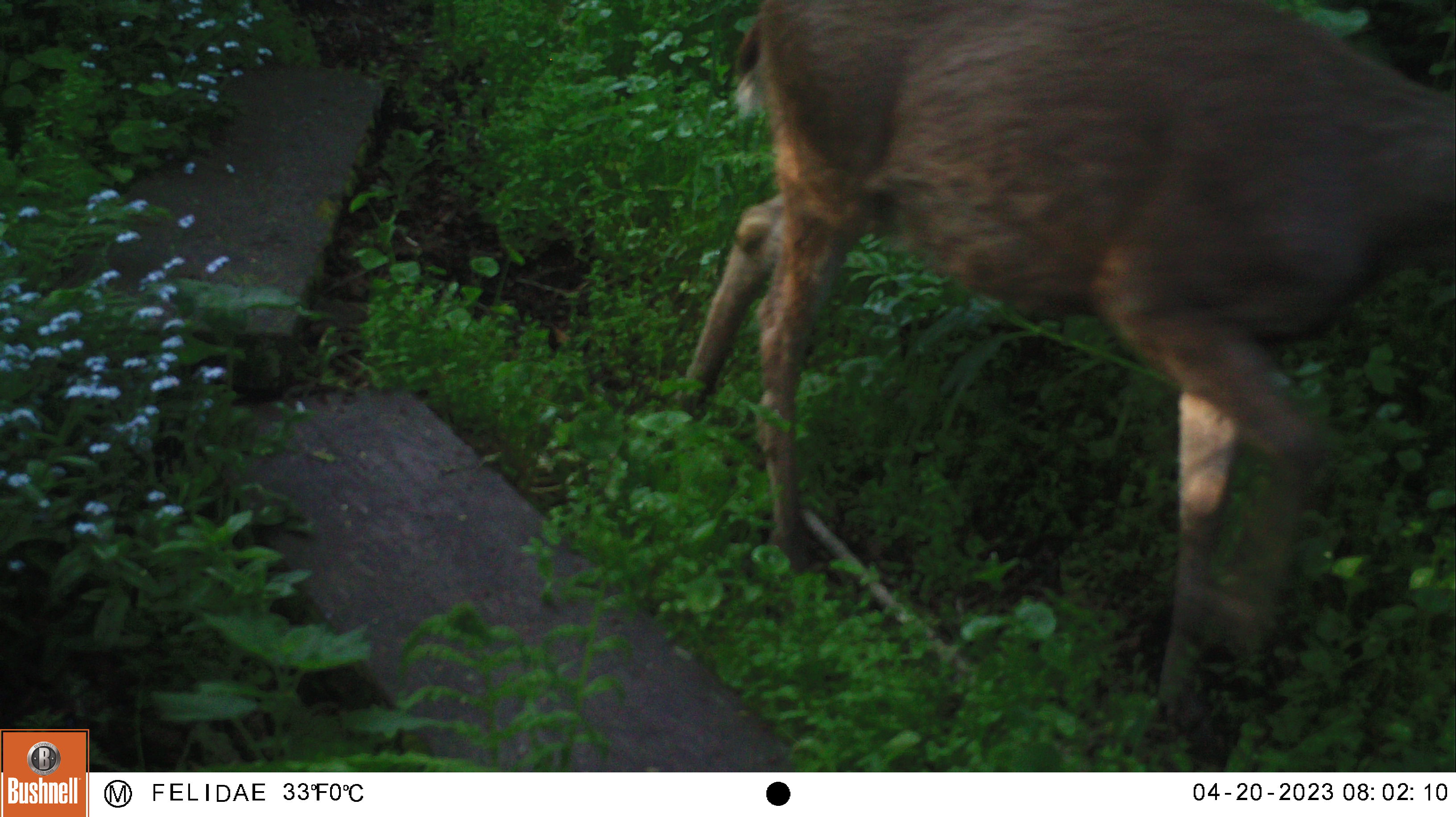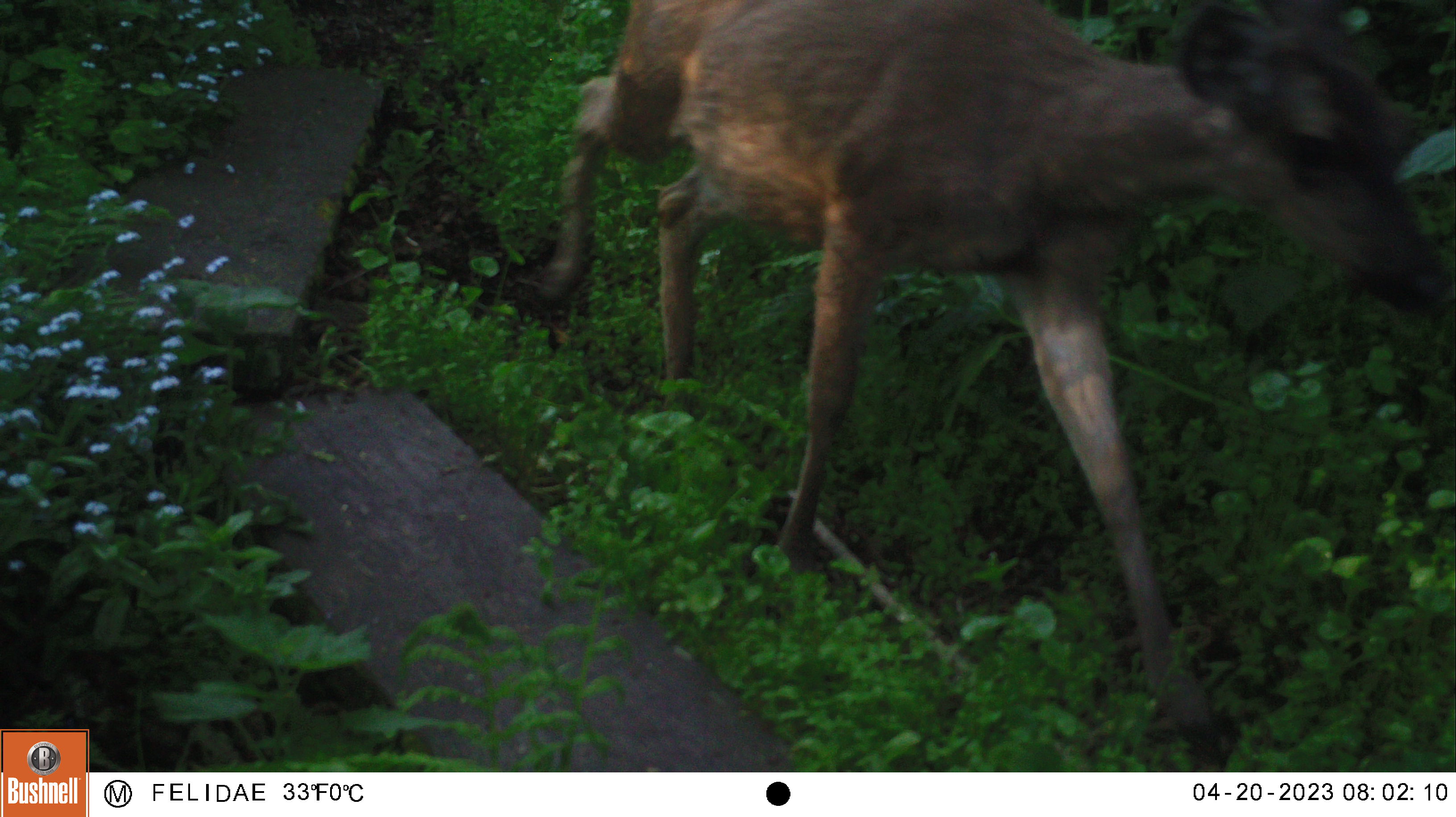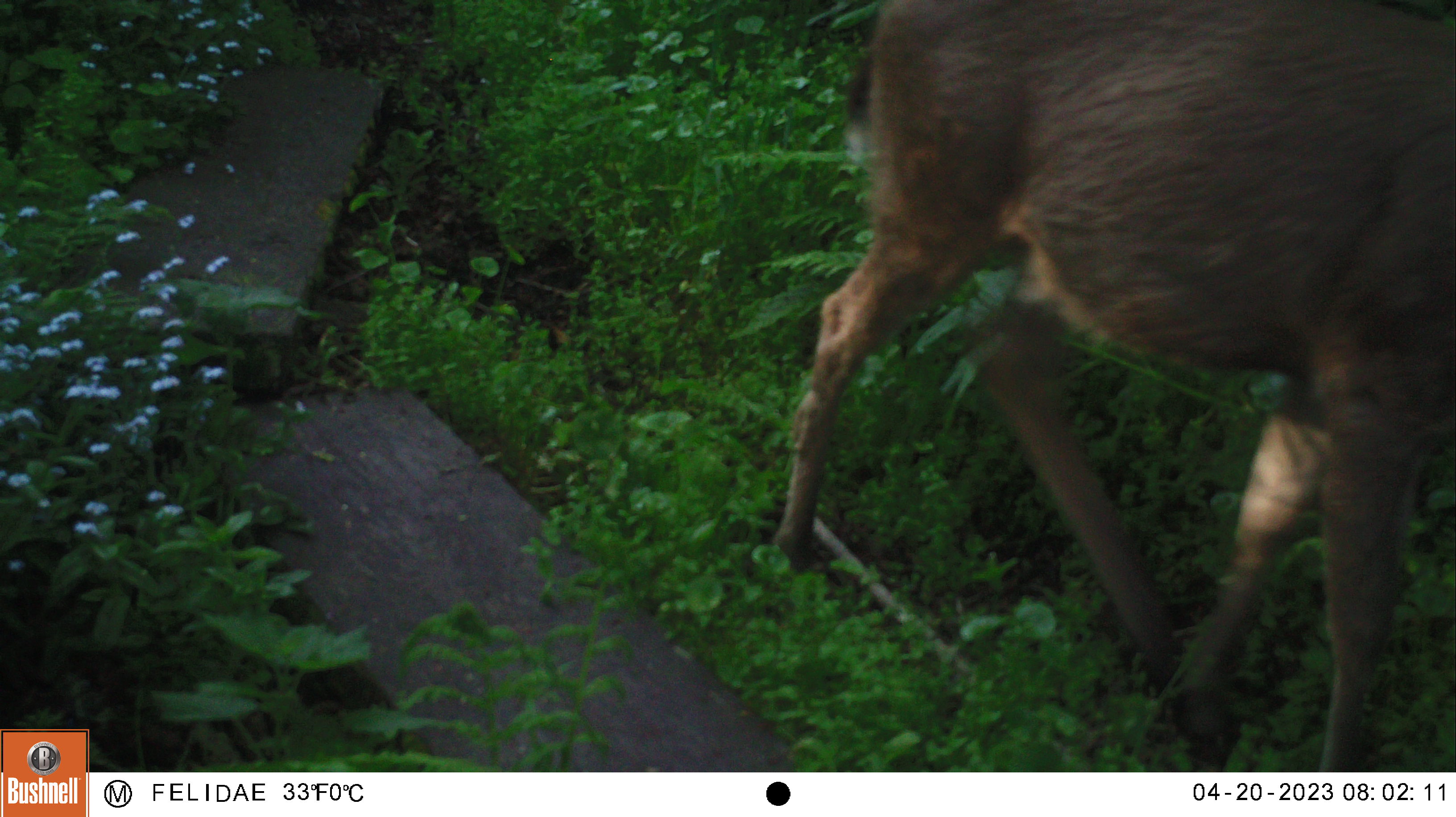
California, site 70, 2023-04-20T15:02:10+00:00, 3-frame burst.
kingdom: Animalia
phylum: Chordata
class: Mammalia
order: Artiodactyla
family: Cervidae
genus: Odocoileus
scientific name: Odocoileus hemionus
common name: mule deer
Mule deer (Odocoileus hemionus).